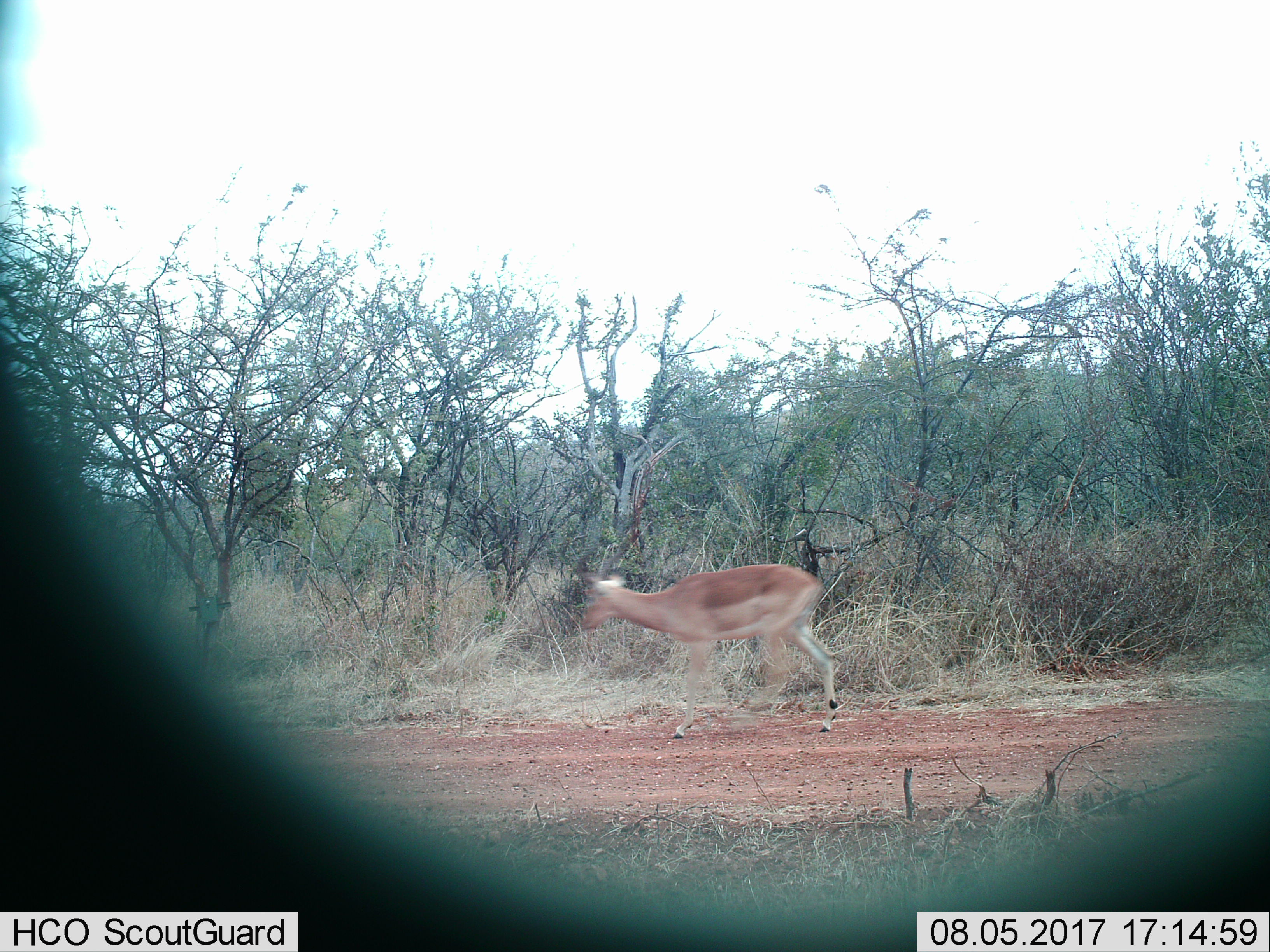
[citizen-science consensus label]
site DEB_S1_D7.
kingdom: Animalia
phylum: Chordata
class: Mammalia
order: Artiodactyla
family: Bovidae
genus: Aepyceros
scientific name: Aepyceros melampus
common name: impala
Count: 1.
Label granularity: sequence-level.